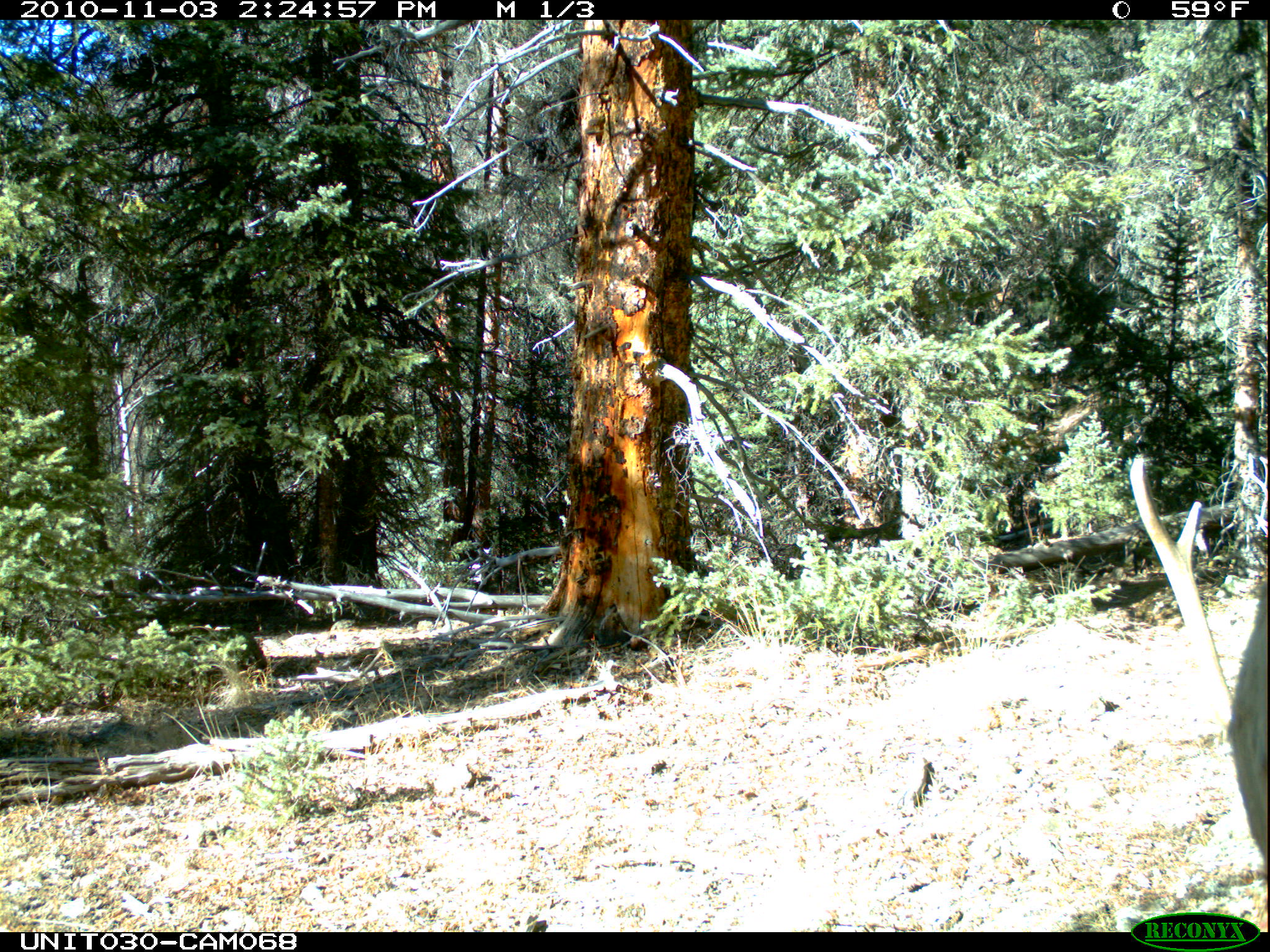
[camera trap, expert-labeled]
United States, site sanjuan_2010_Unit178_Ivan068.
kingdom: Animalia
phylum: Chordata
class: Mammalia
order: Artiodactyla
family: Cervidae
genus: Cervus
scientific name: Cervus elaphus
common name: red deer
Cervus elaphus (red deer).